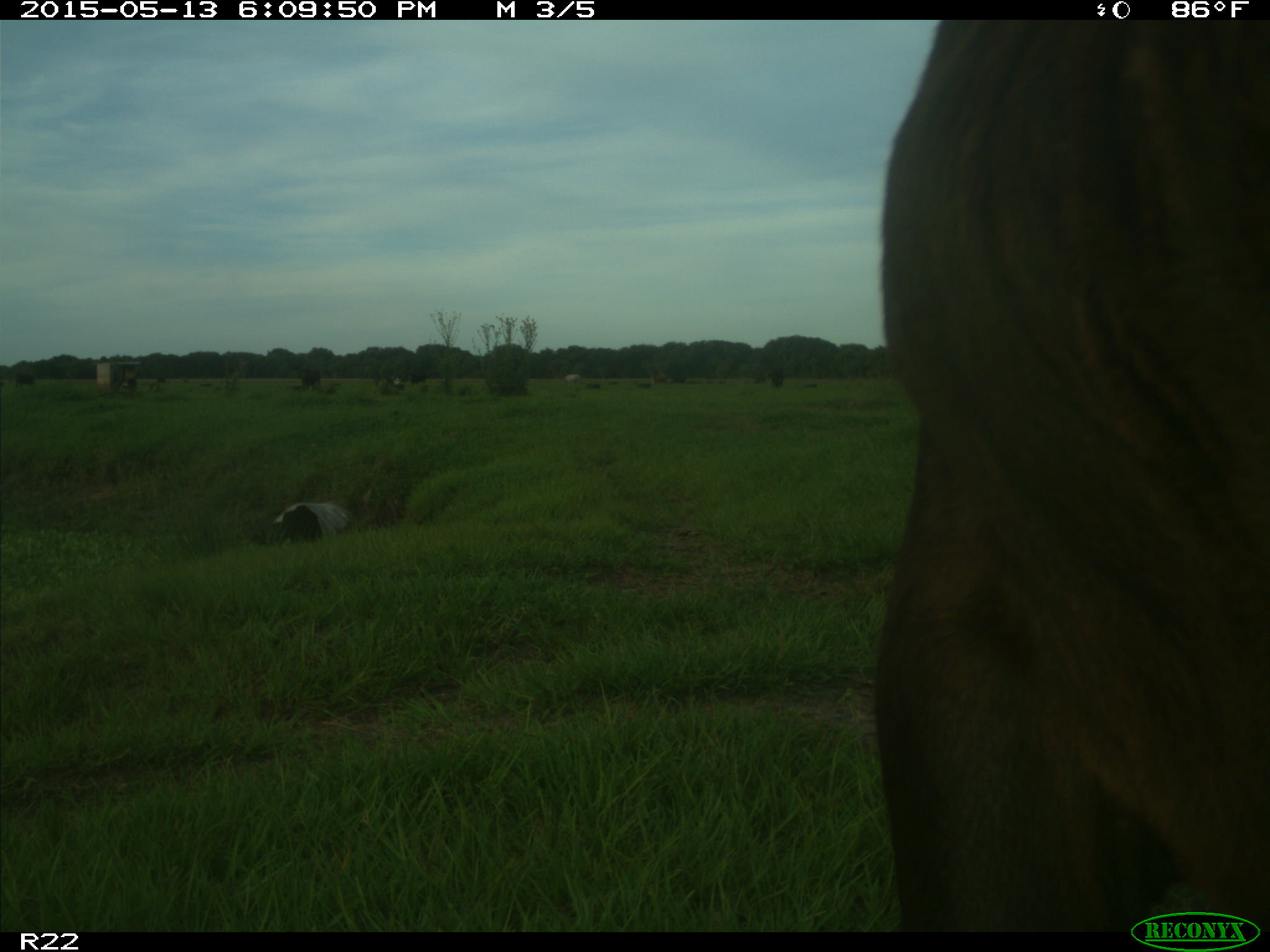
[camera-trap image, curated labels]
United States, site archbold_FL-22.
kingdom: Animalia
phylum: Chordata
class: Mammalia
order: Artiodactyla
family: Bovidae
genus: Bos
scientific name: Bos taurus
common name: domestic cow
Bos taurus (domestic cow).